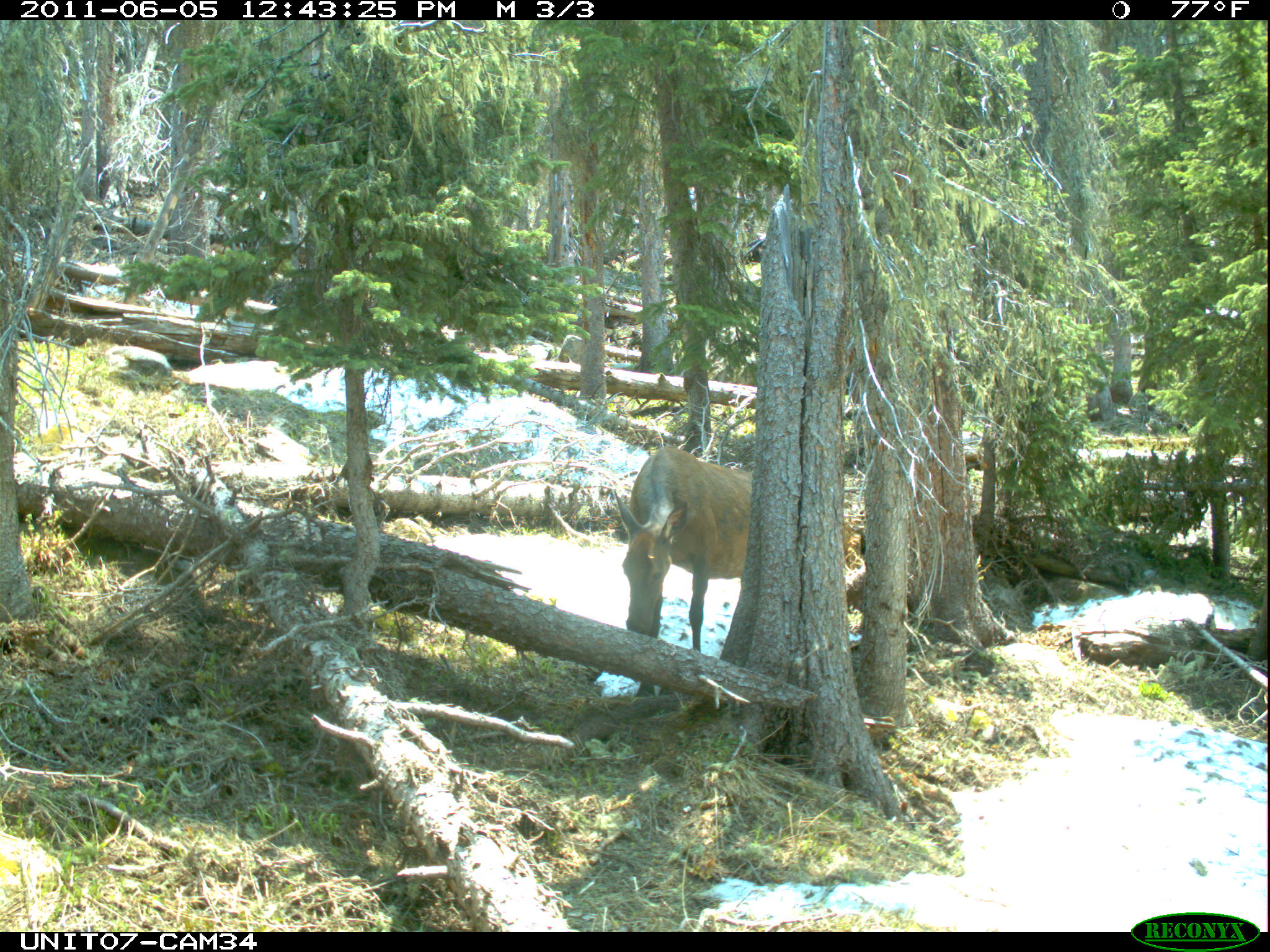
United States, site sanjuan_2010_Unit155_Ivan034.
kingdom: Animalia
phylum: Chordata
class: Mammalia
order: Artiodactyla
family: Cervidae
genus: Cervus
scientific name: Cervus elaphus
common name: red deer